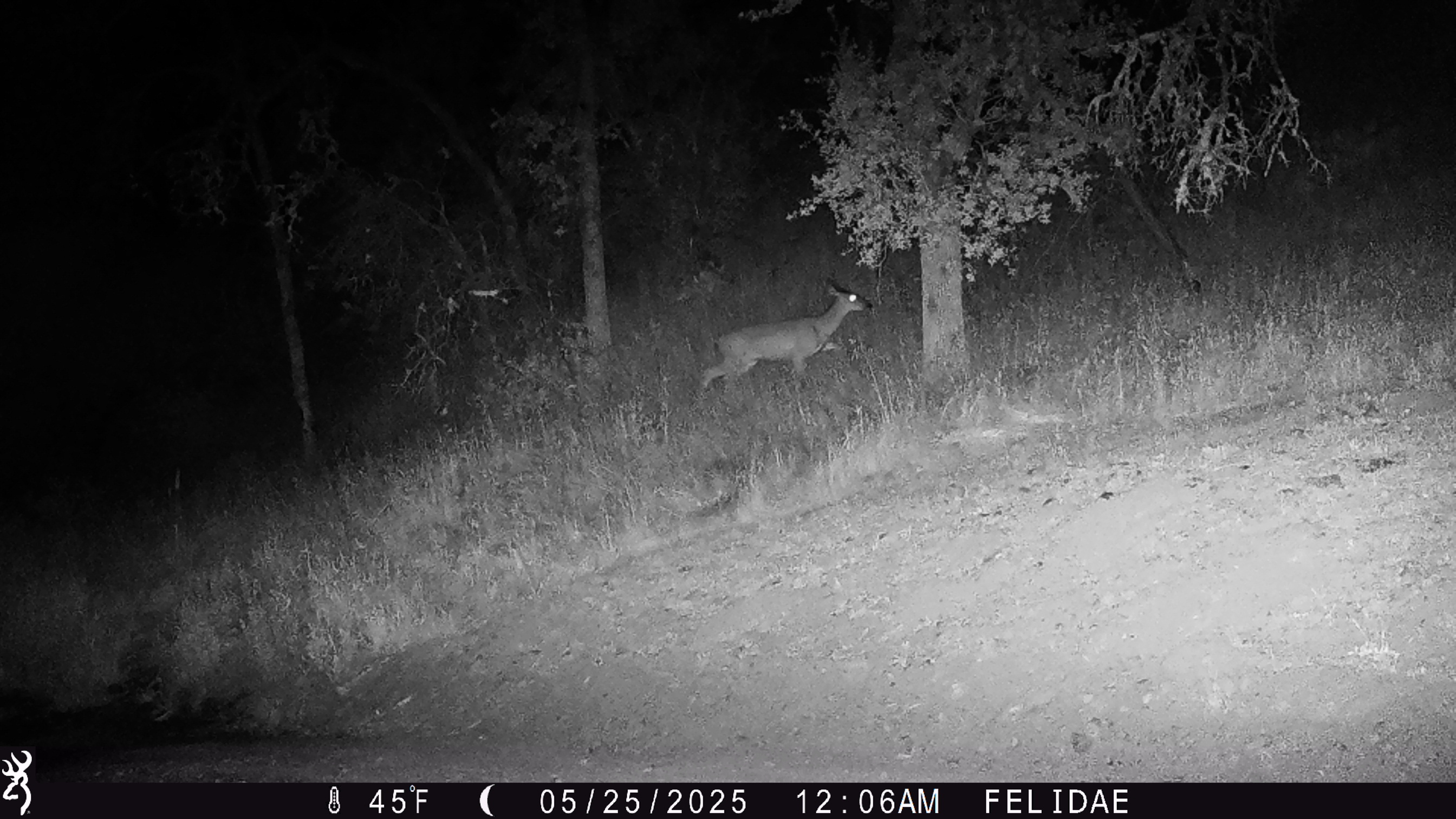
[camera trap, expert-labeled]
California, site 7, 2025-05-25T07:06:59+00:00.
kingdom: Animalia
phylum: Chordata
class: Mammalia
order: Artiodactyla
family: Cervidae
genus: Odocoileus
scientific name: Odocoileus hemionus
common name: mule deer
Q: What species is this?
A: Mule deer (Odocoileus hemionus).